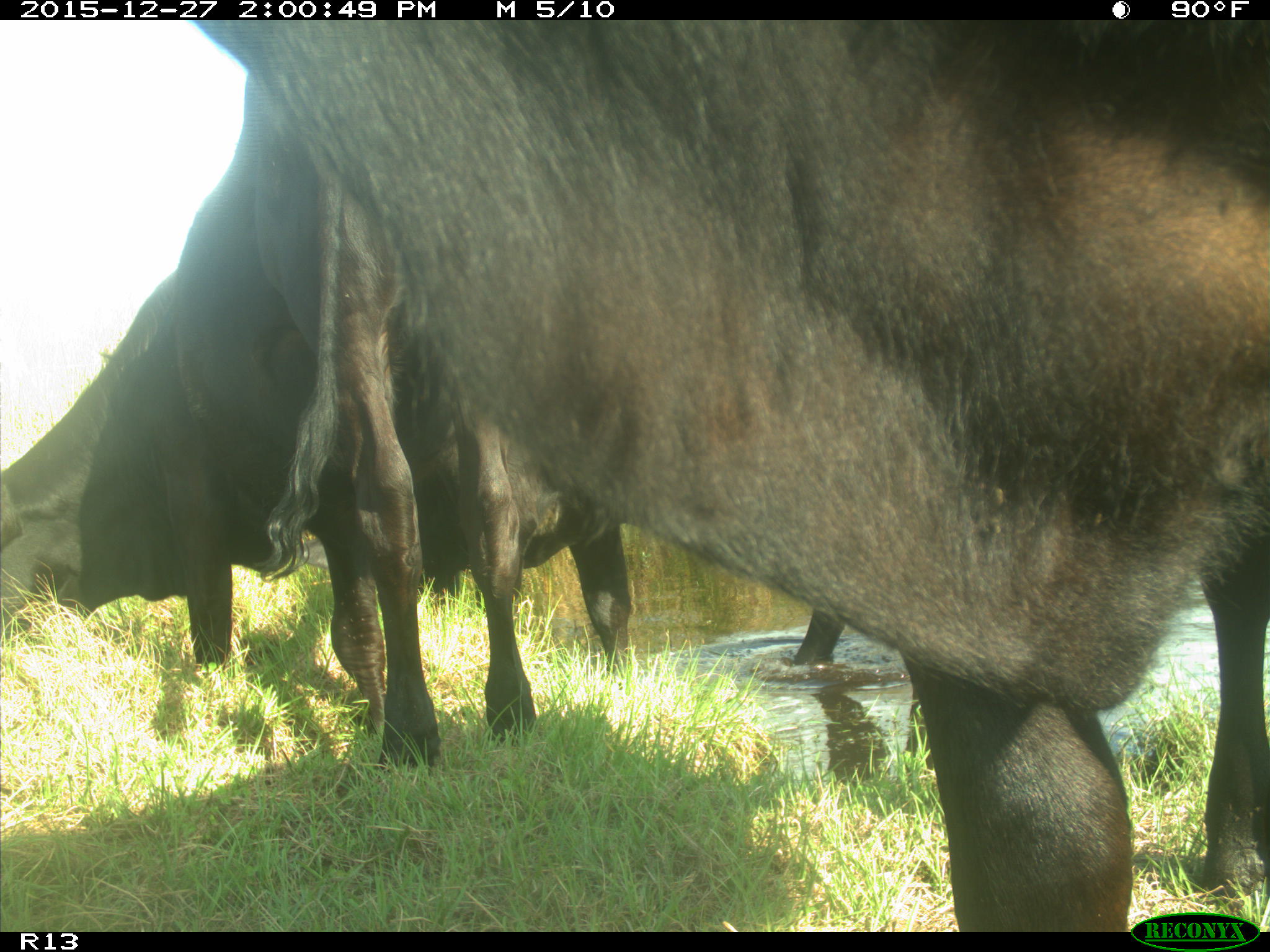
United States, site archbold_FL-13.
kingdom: Animalia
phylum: Chordata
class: Mammalia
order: Artiodactyla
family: Bovidae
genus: Bos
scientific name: Bos taurus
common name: domestic cow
Bos taurus (domestic cow).